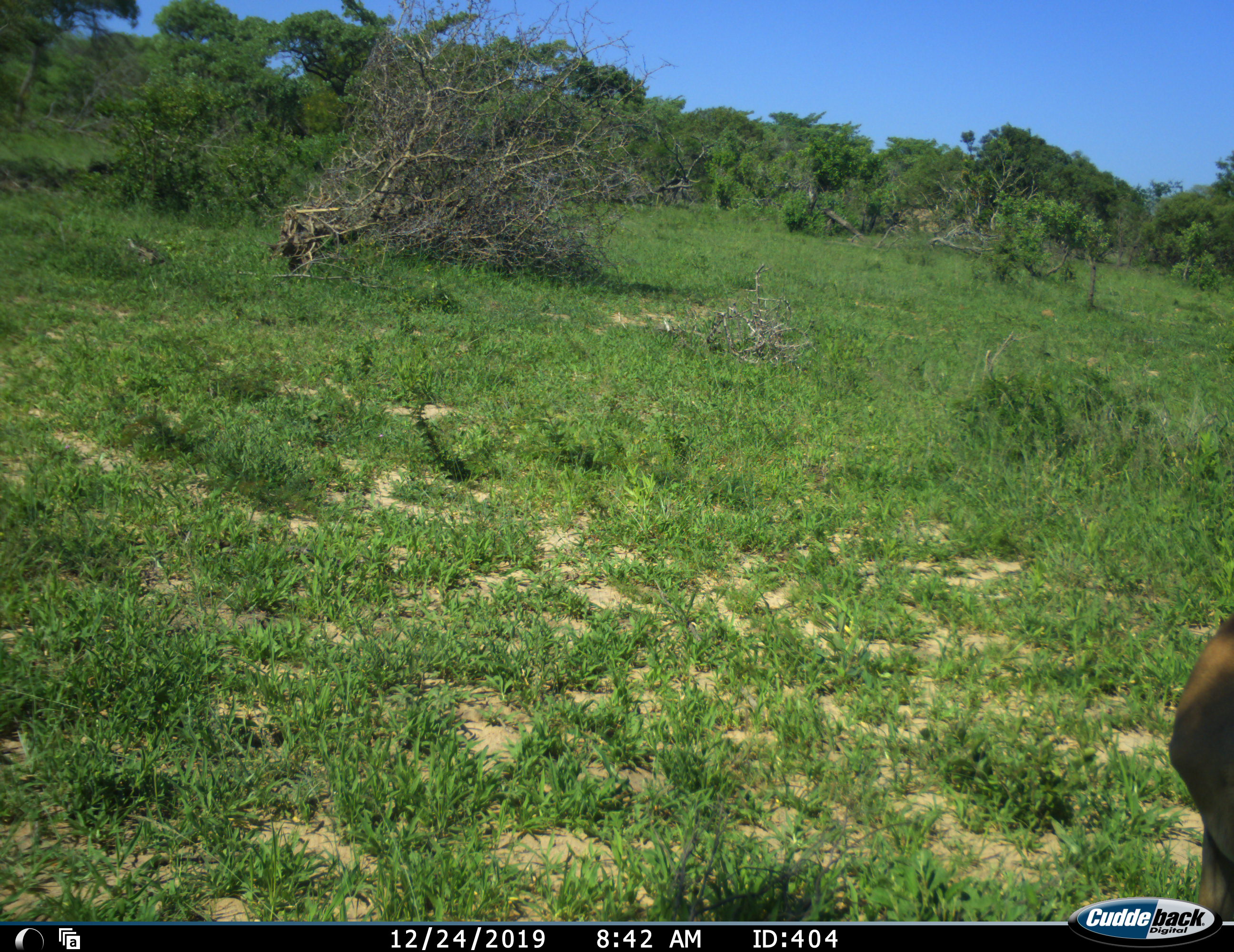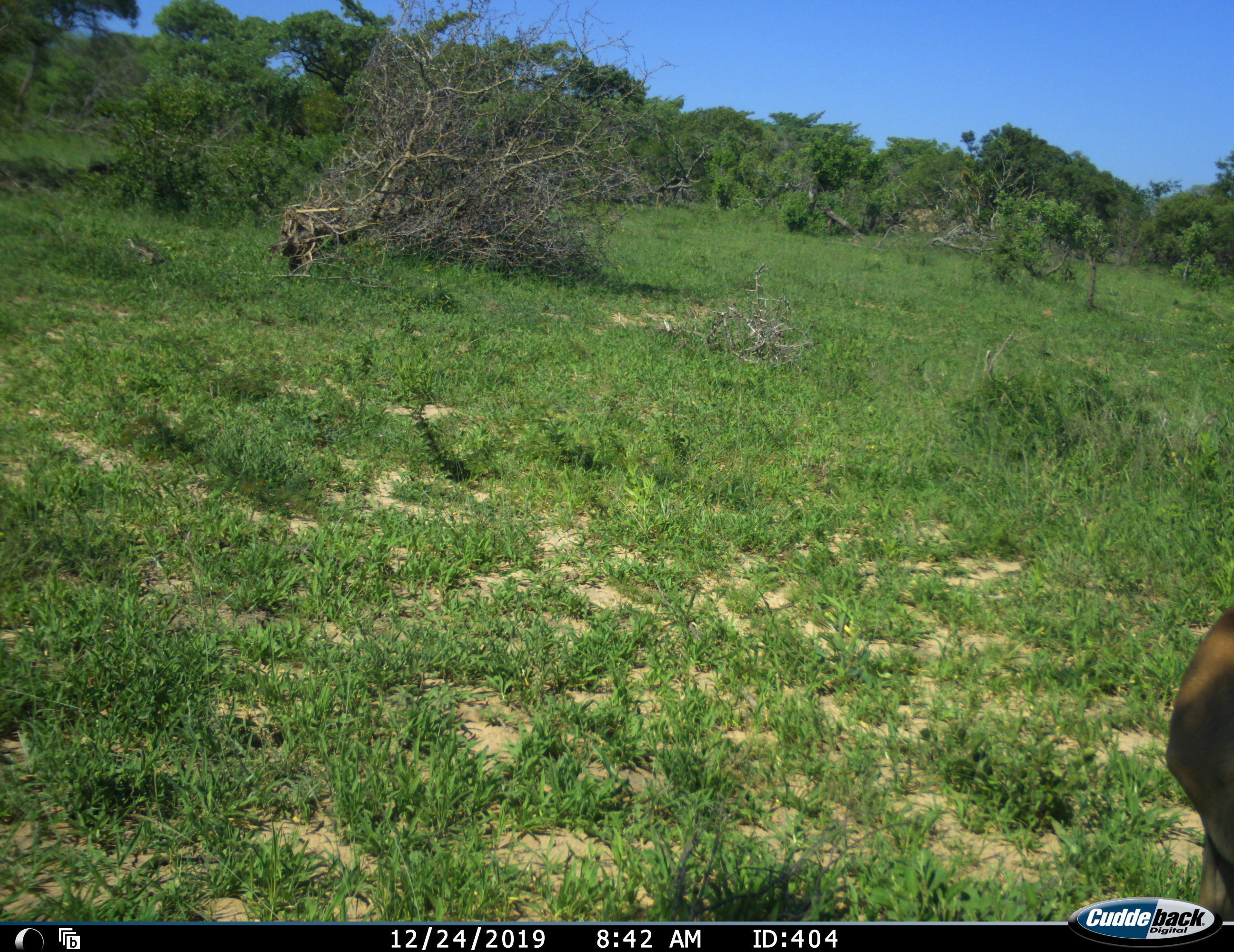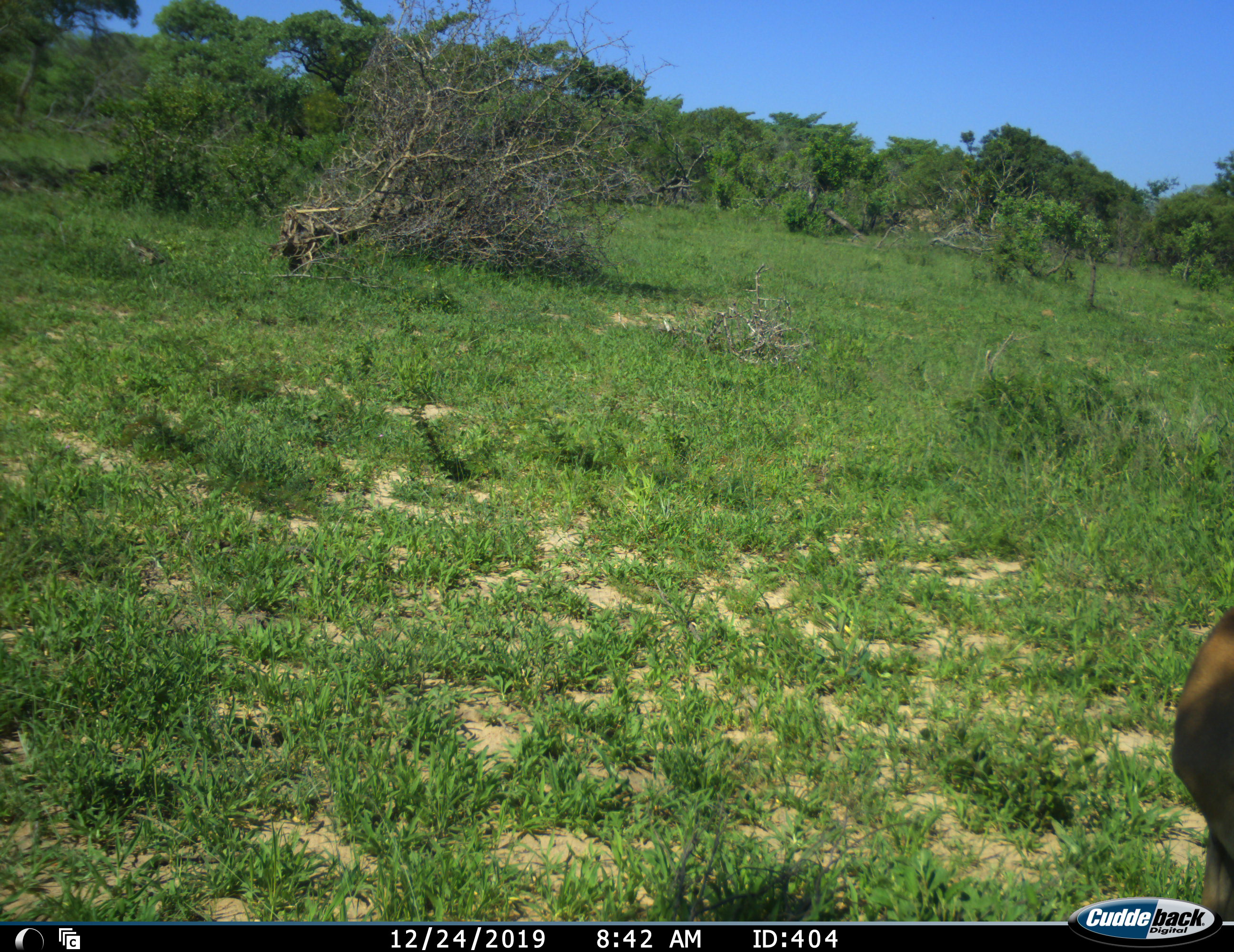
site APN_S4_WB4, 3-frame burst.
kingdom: Animalia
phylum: Chordata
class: Mammalia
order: Artiodactyla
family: Bovidae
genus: Aepyceros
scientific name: Aepyceros melampus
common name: impala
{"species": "impala (Aepyceros melampus)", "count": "1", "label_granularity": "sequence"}